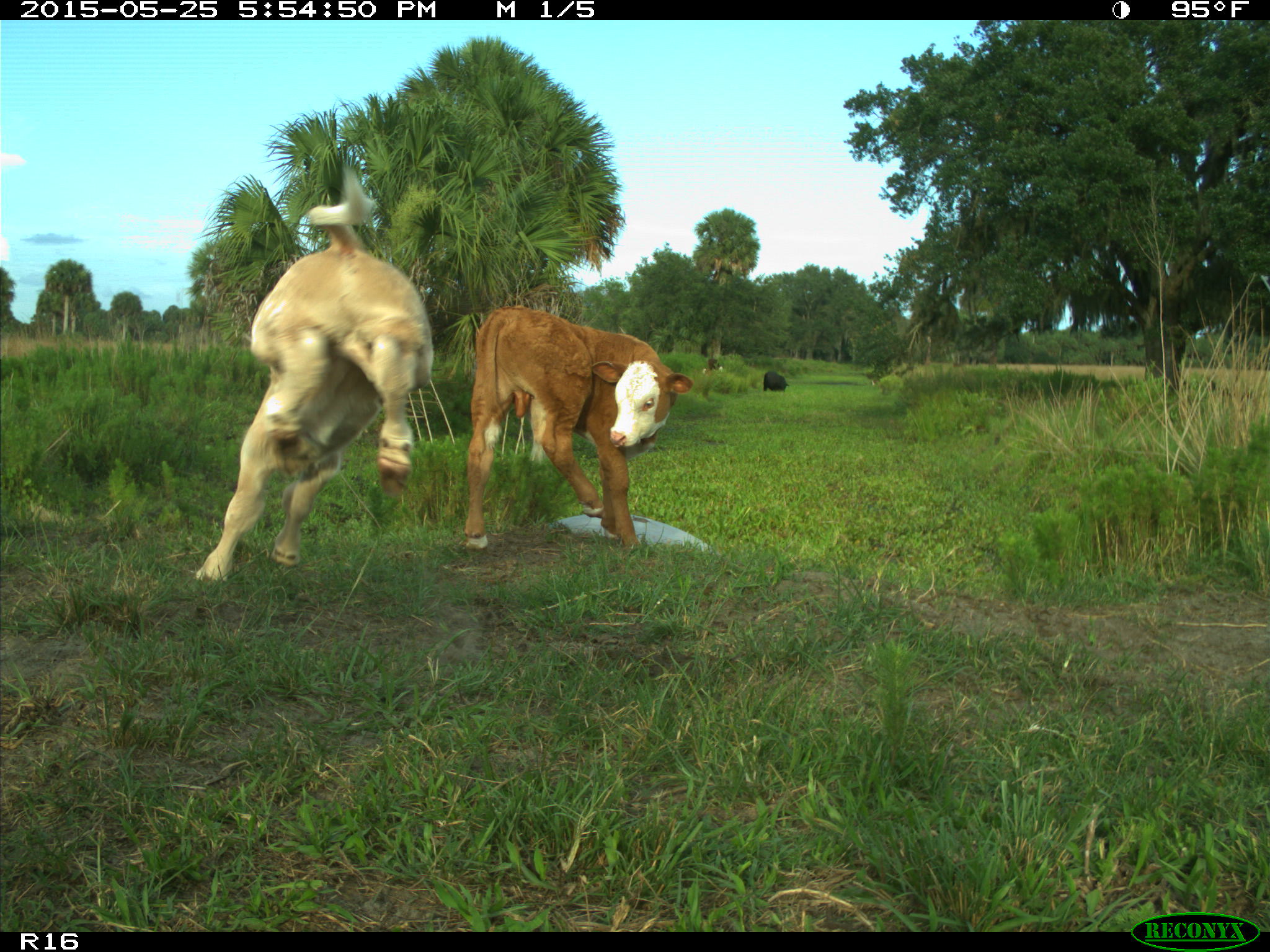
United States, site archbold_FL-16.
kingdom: Animalia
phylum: Chordata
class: Mammalia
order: Artiodactyla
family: Bovidae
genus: Bos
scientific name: Bos taurus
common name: domestic cow